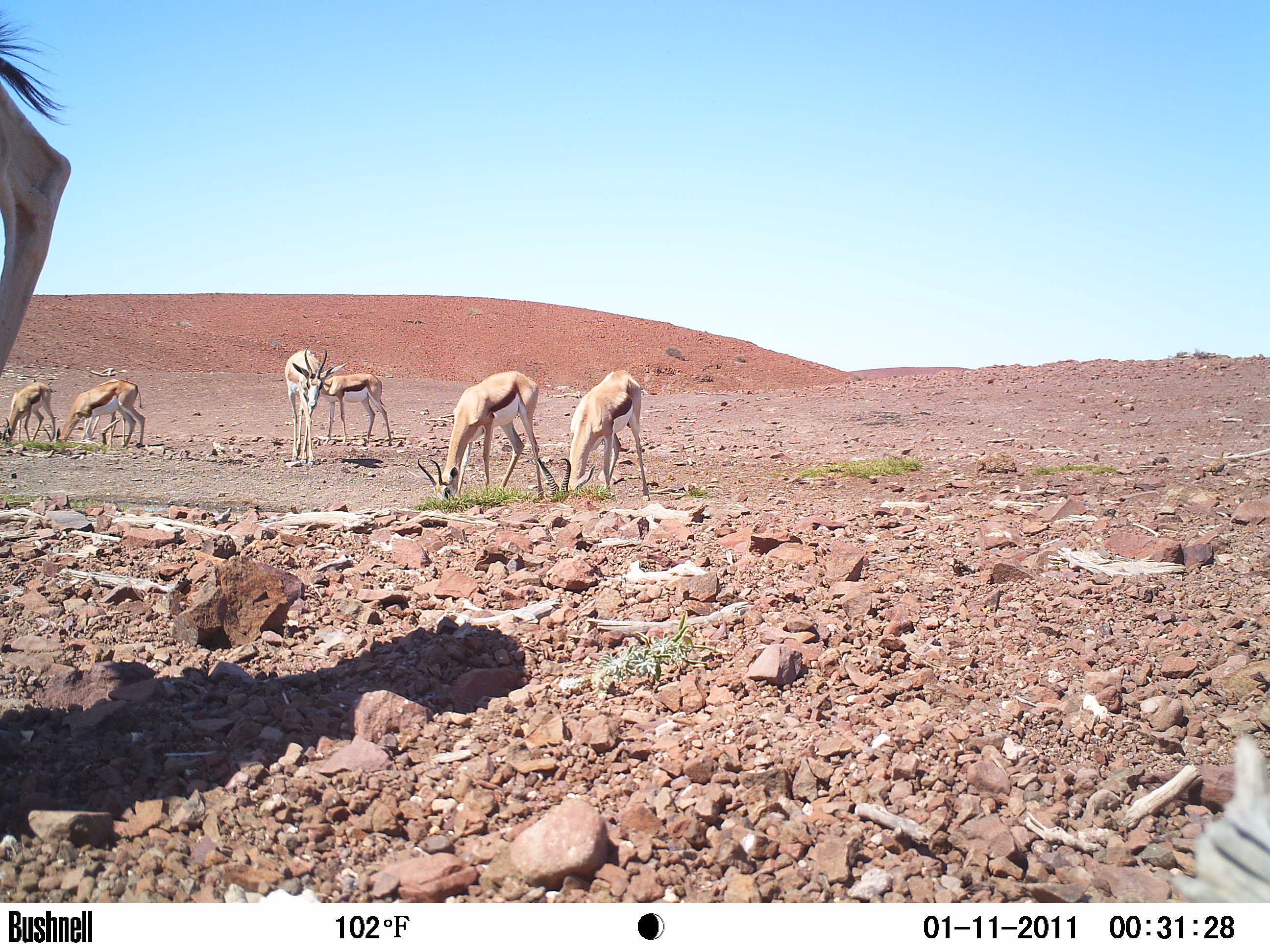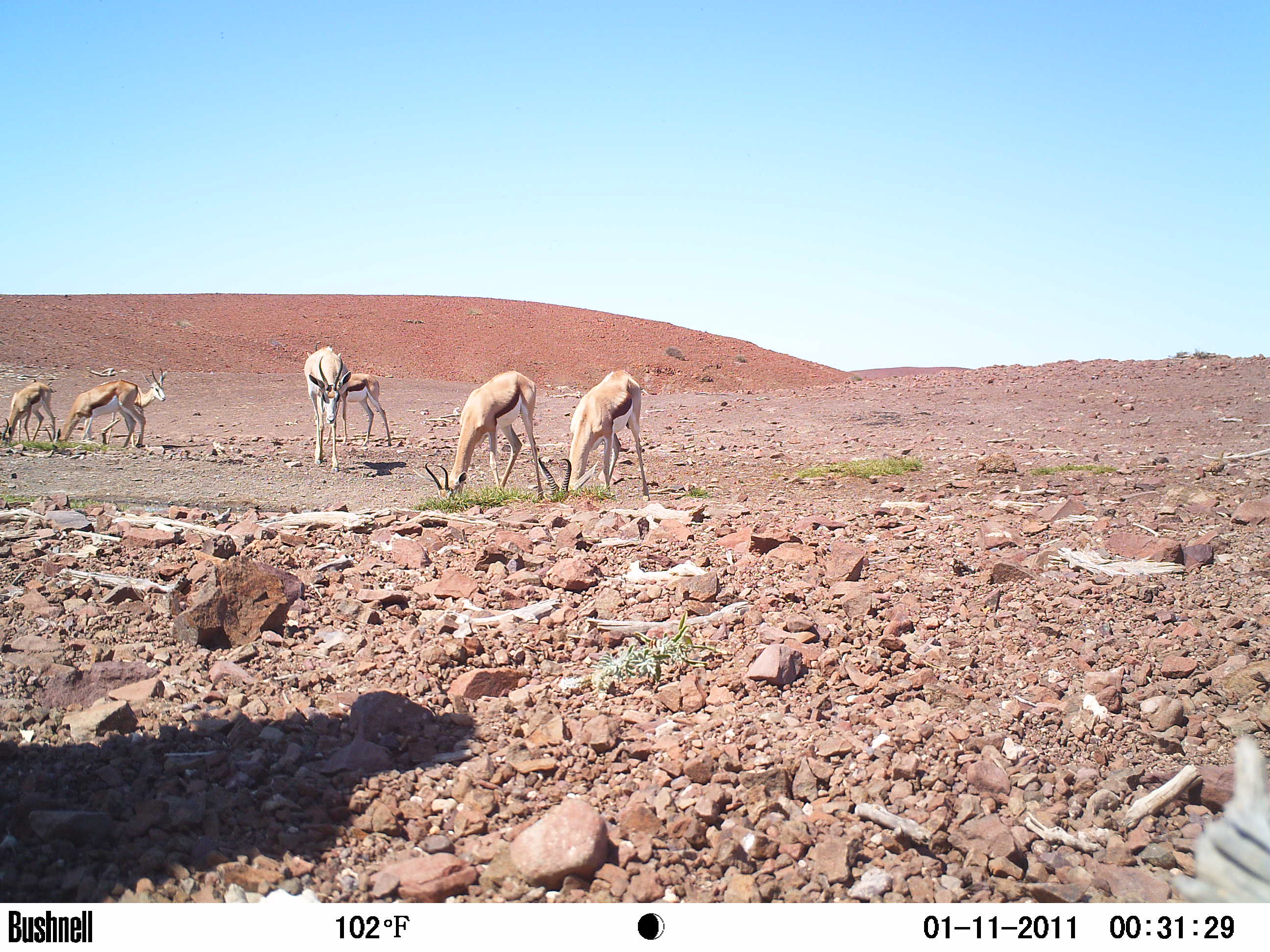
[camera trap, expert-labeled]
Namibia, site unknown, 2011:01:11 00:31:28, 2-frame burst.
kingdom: Animalia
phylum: Chordata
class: Mammalia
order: Artiodactyla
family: Bovidae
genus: Antidorcas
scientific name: Antidorcas marsupialis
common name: springbok